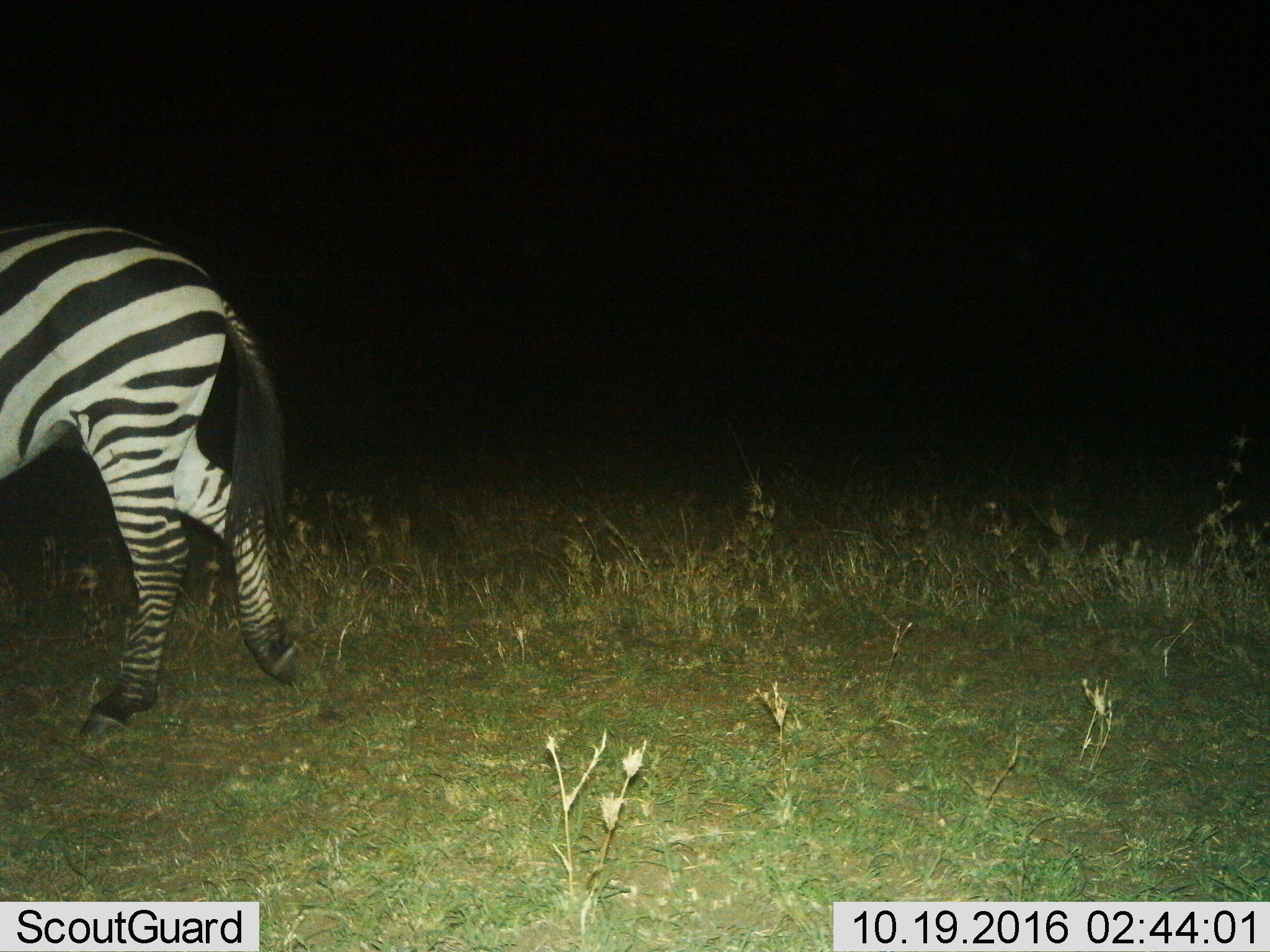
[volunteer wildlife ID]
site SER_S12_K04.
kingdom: Animalia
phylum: Chordata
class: Mammalia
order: Perissodactyla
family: Equidae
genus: Equus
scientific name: Equus quagga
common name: plains zebra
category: zebraplains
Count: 1.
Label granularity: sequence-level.